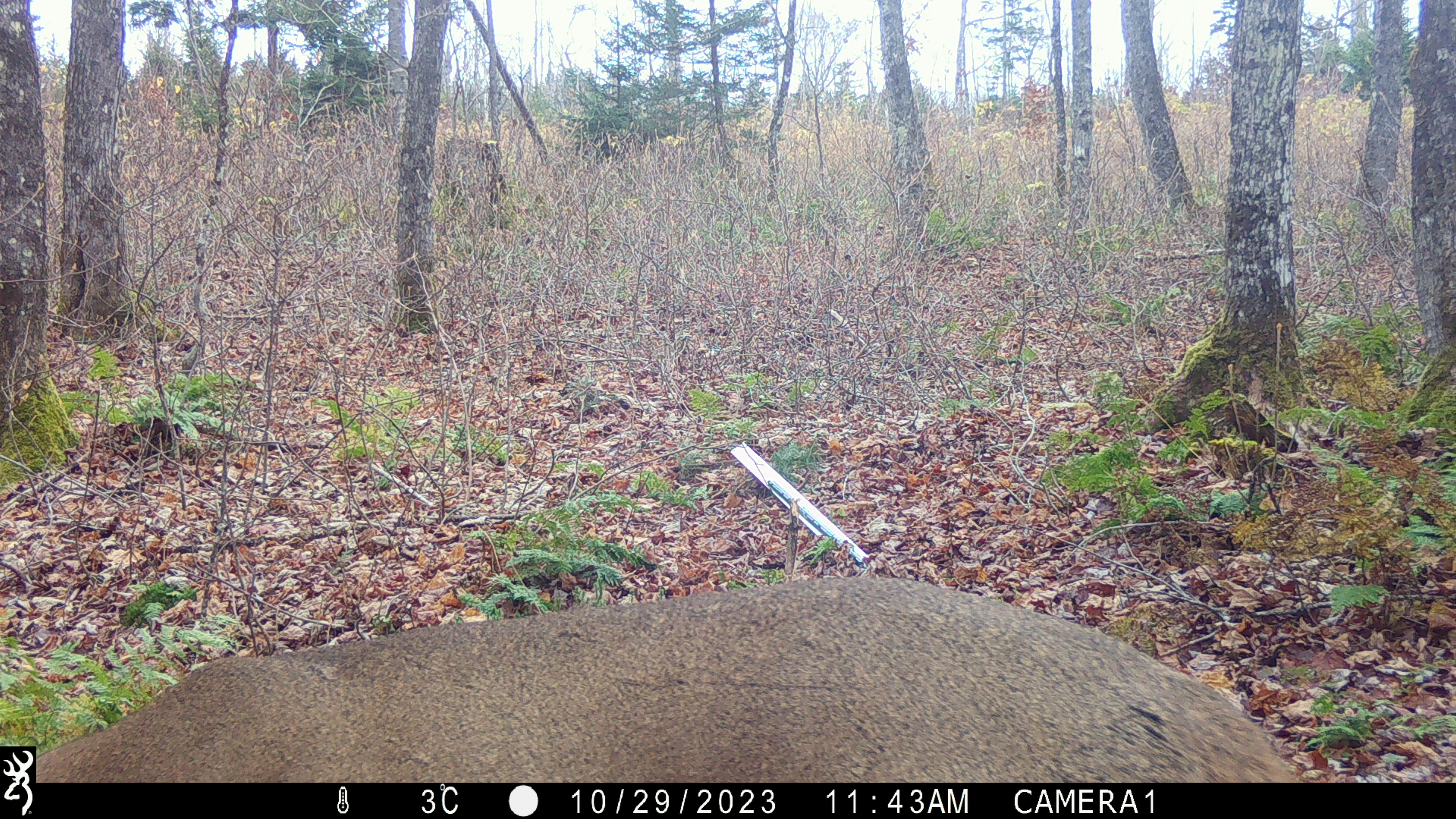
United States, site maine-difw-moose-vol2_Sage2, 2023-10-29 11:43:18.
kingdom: Animalia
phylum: Chordata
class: Mammalia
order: Artiodactyla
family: Cervidae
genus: Alces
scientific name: Alces alces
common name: moose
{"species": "moose (Alces alces)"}